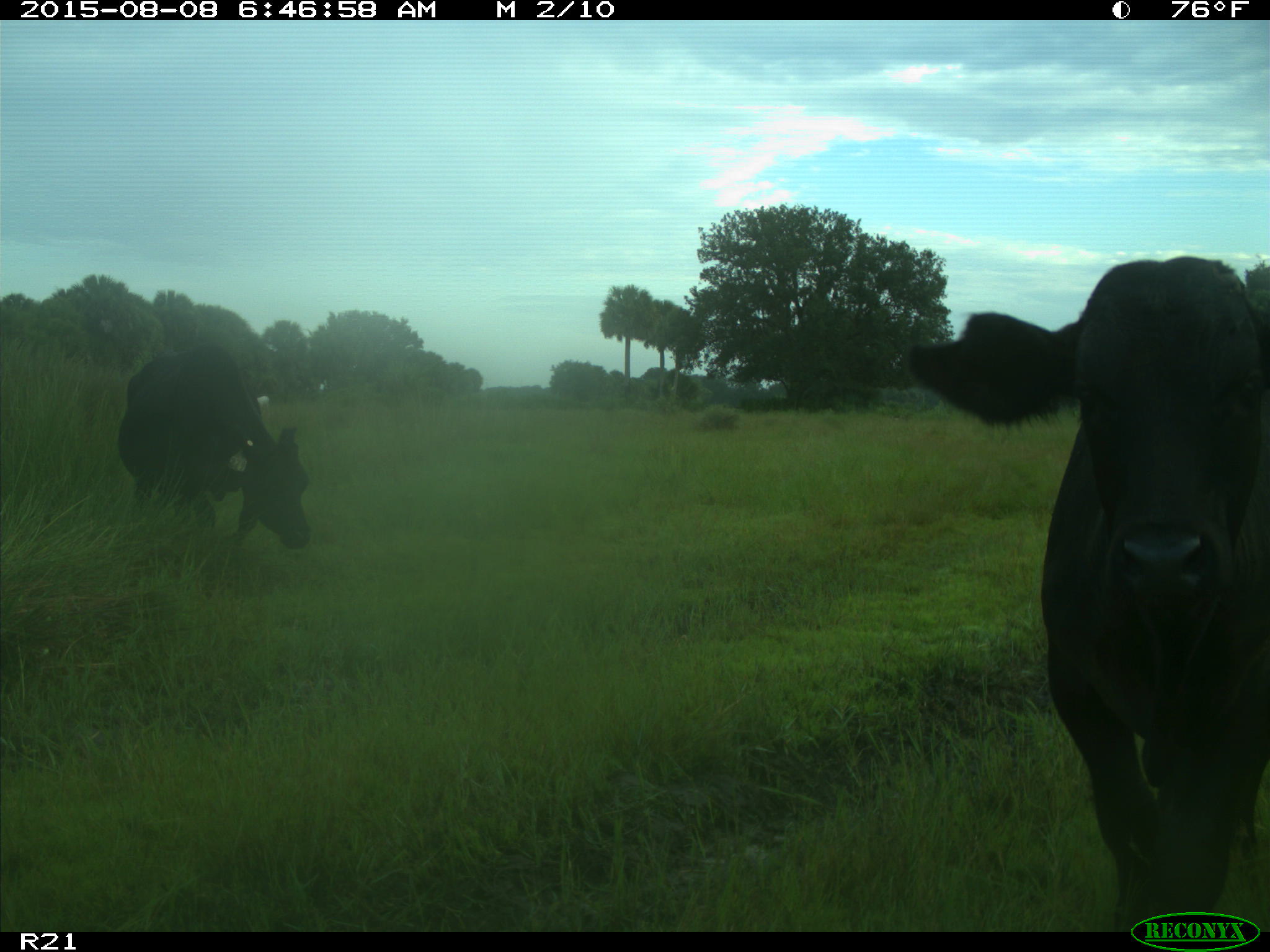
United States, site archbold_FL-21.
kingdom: Animalia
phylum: Chordata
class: Mammalia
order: Artiodactyla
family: Bovidae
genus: Bos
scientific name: Bos taurus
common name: domestic cow